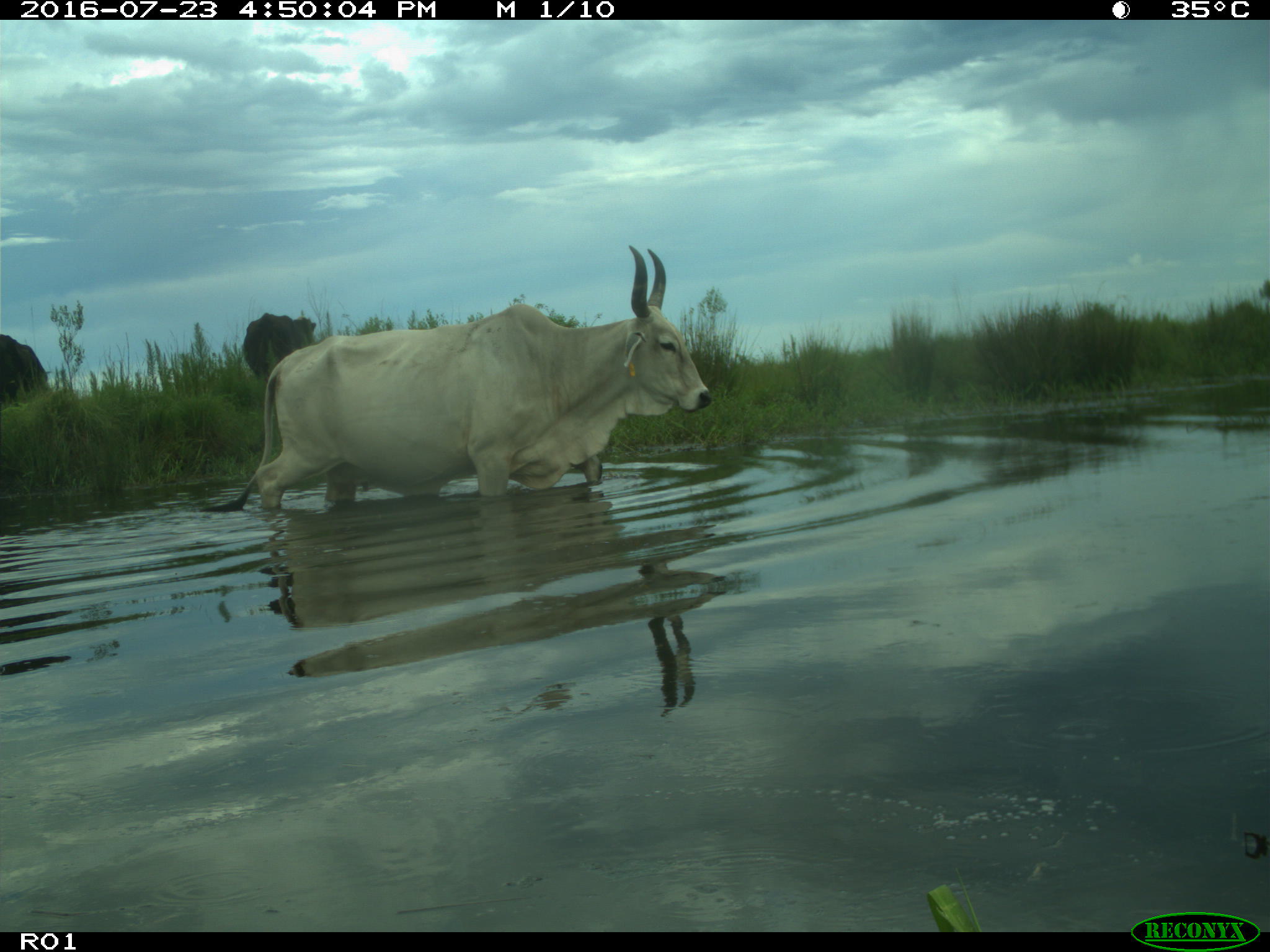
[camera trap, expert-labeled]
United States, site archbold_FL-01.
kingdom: Animalia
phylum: Chordata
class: Mammalia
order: Artiodactyla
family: Bovidae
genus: Bos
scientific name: Bos taurus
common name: domestic cow